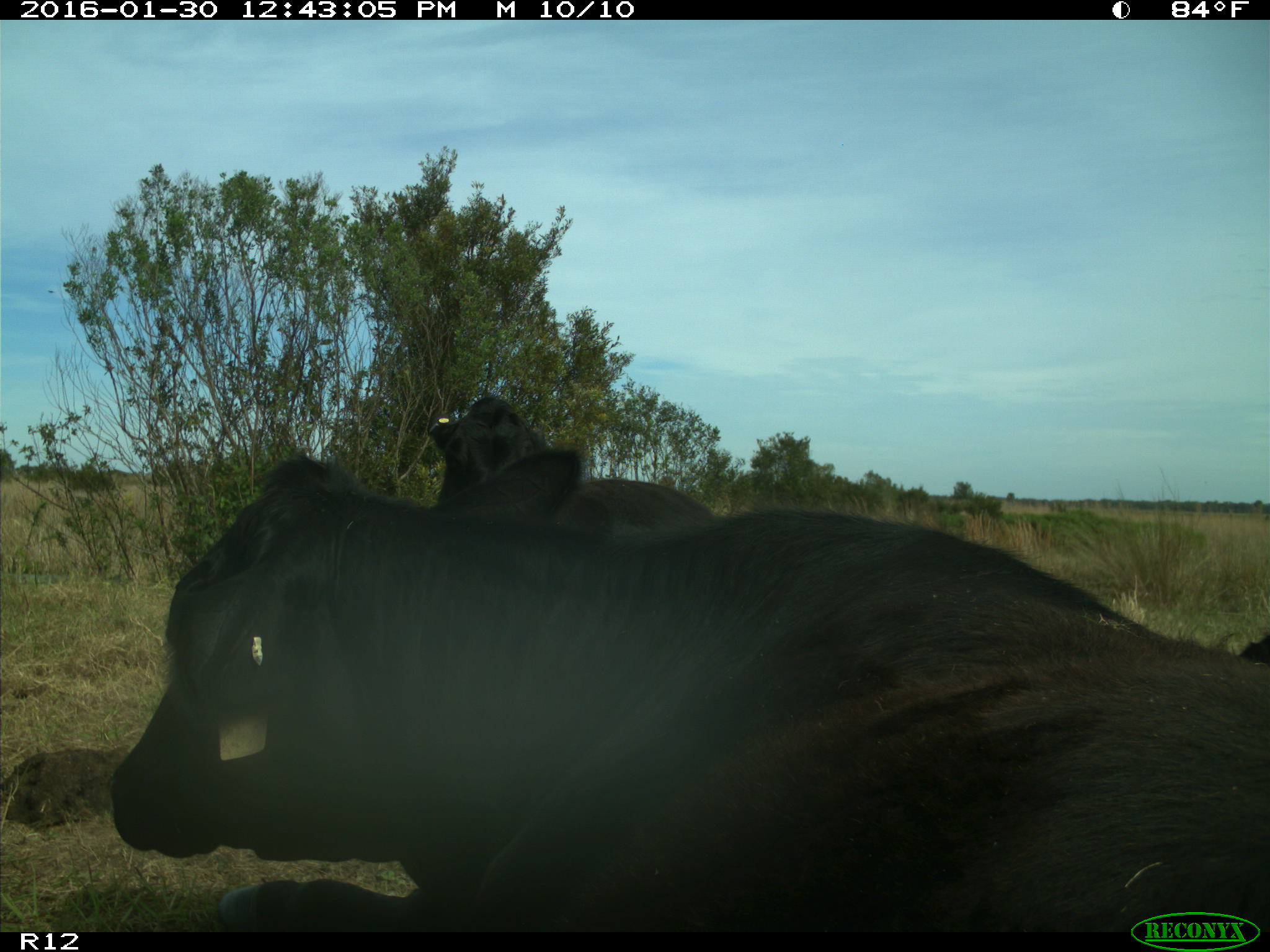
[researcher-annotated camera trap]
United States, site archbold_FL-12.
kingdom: Animalia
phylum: Chordata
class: Mammalia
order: Artiodactyla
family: Bovidae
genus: Bos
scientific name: Bos taurus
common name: domestic cow